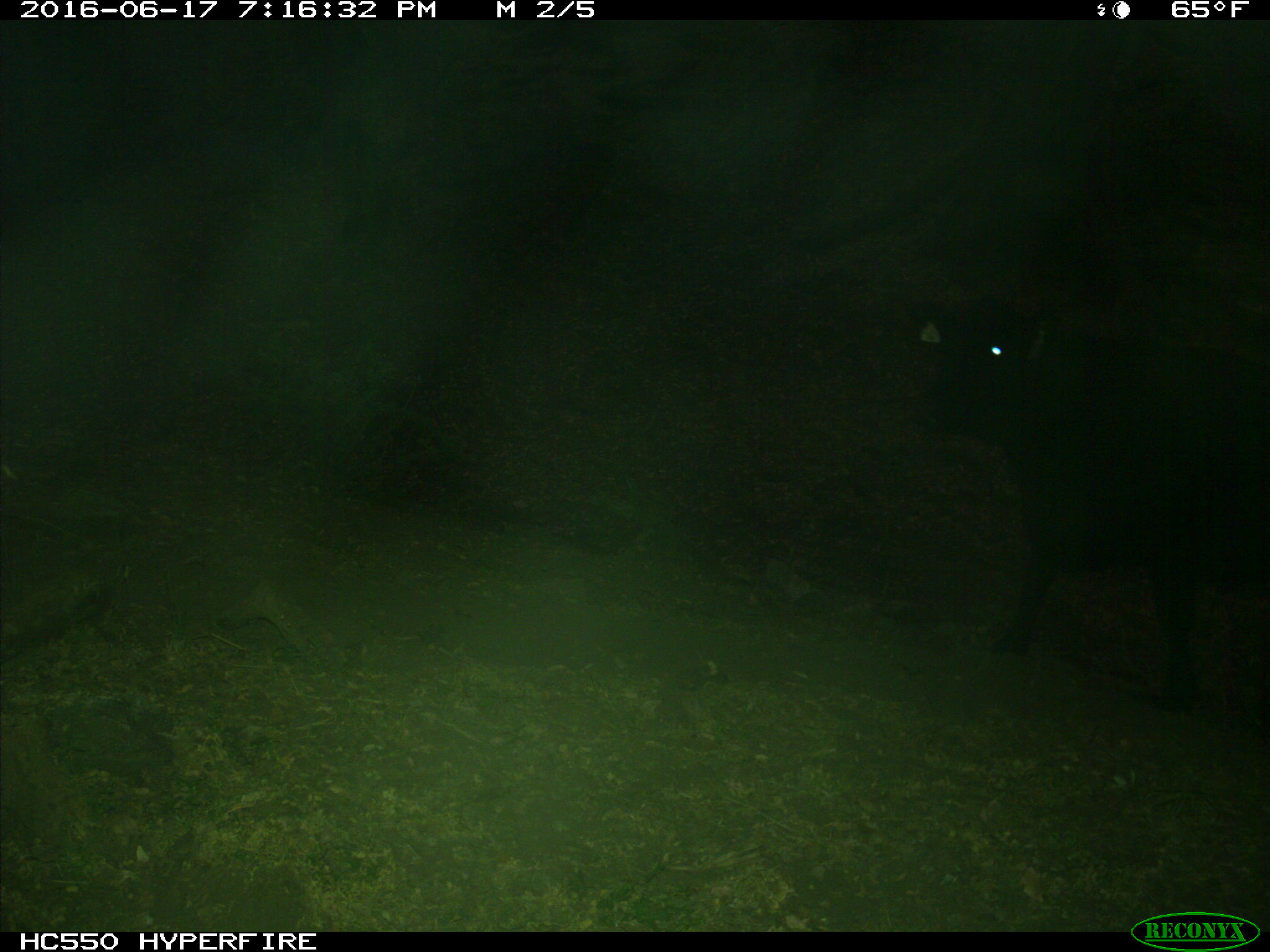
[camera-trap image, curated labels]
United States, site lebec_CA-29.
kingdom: Animalia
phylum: Chordata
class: Mammalia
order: Artiodactyla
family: Bovidae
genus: Bos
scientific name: Bos taurus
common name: domestic cow